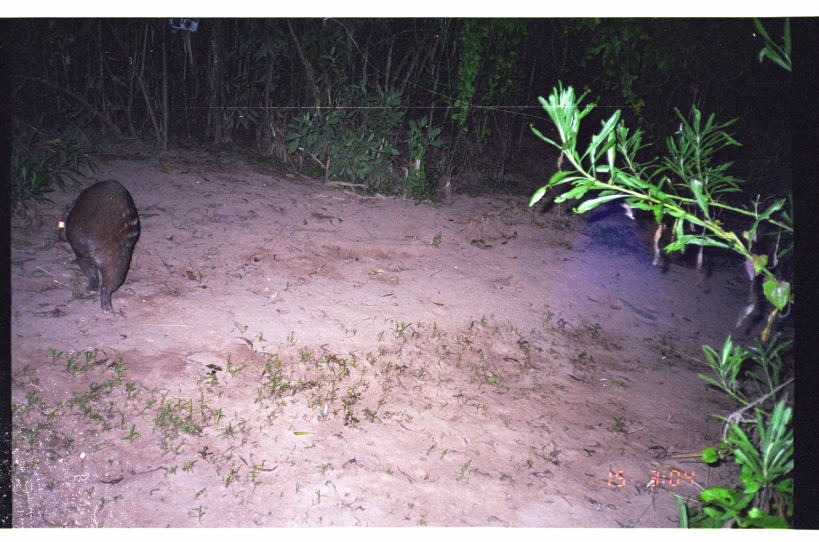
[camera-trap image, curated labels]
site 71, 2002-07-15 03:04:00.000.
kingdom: Animalia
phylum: Chordata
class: Mammalia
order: Rodentia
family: Cuniculidae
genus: Cuniculus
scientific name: Cuniculus paca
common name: spotted paca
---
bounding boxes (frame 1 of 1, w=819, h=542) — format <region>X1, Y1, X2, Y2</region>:
cuniculus paca: <region>59, 179, 140, 317</region>